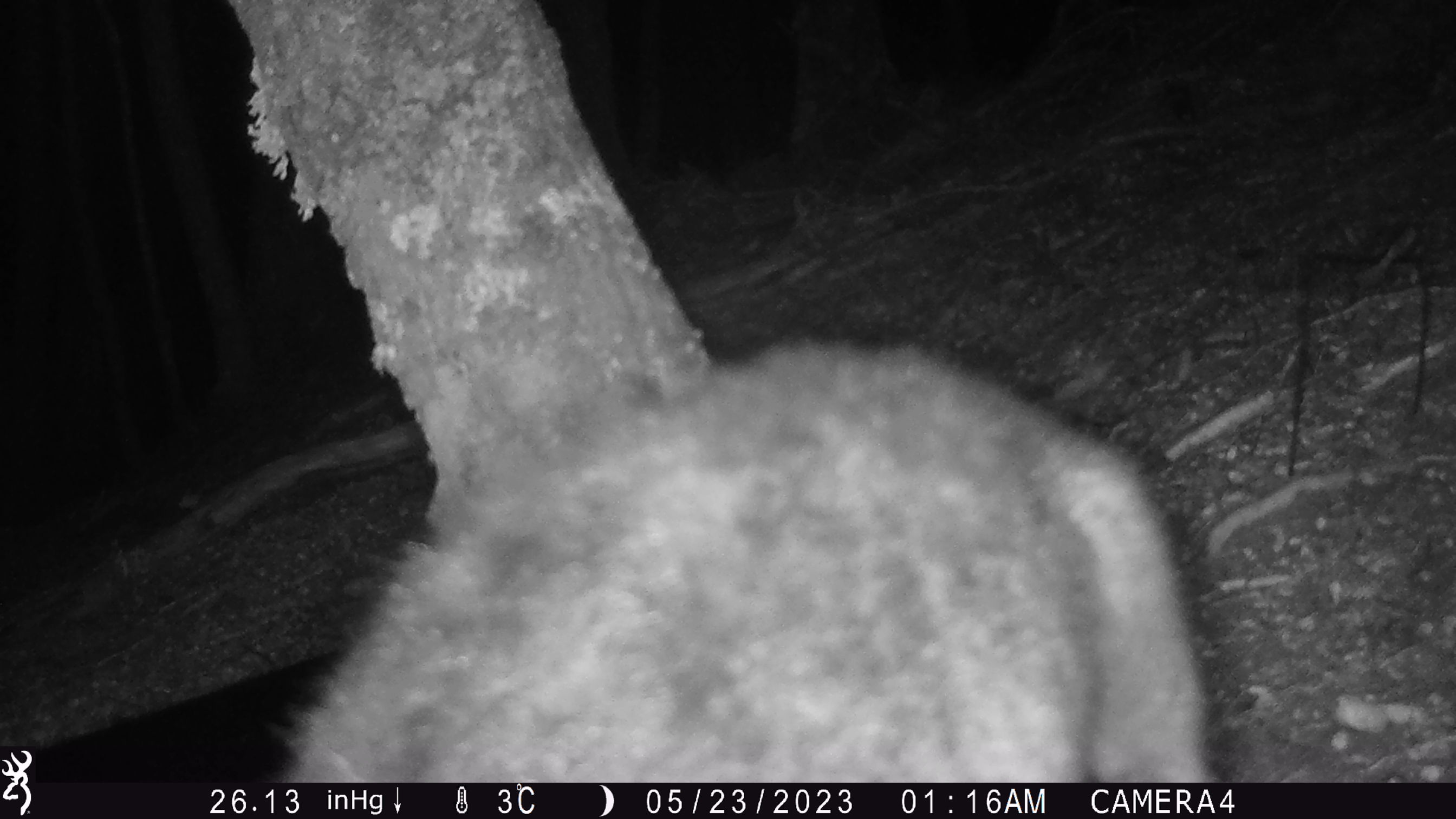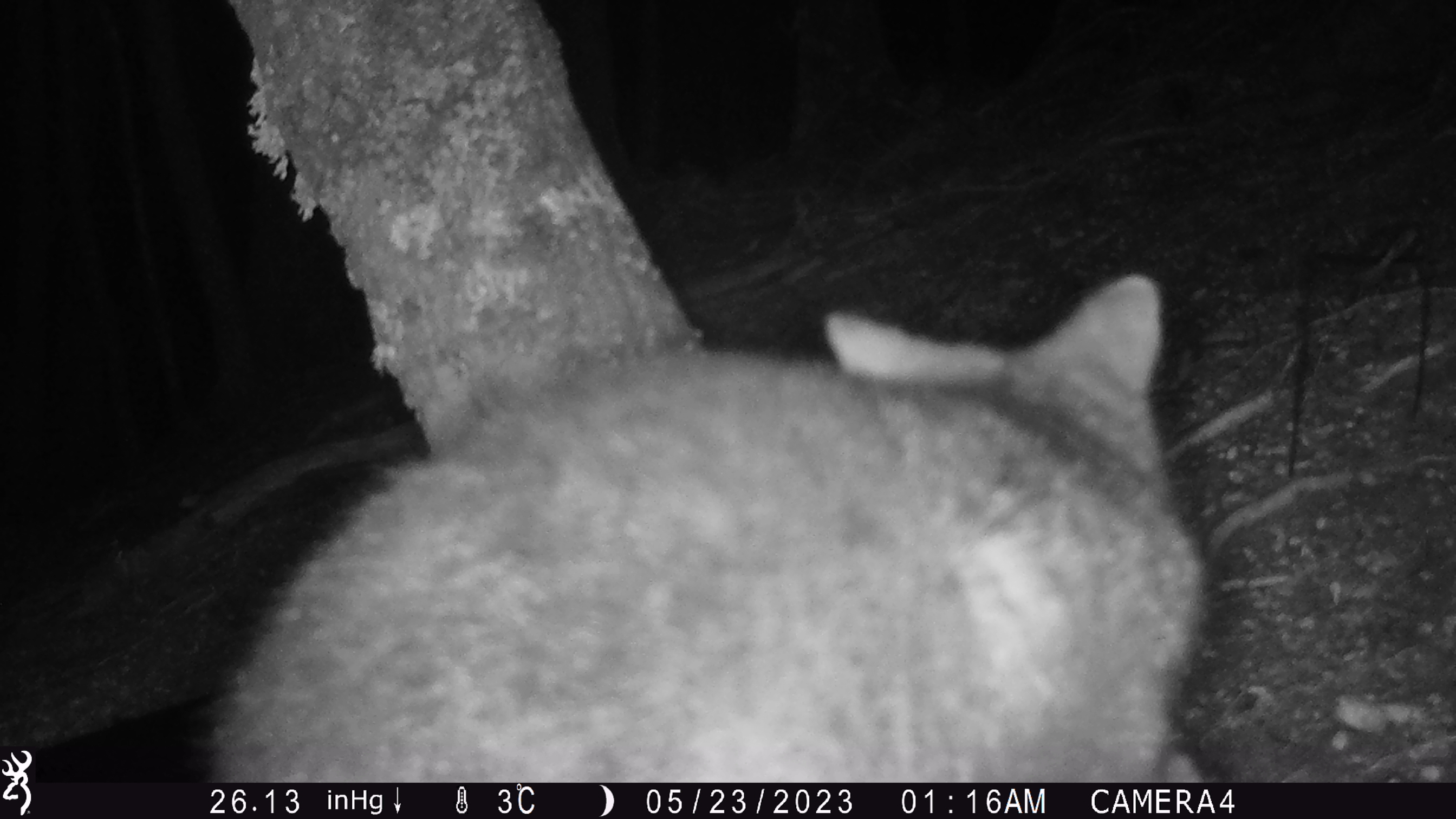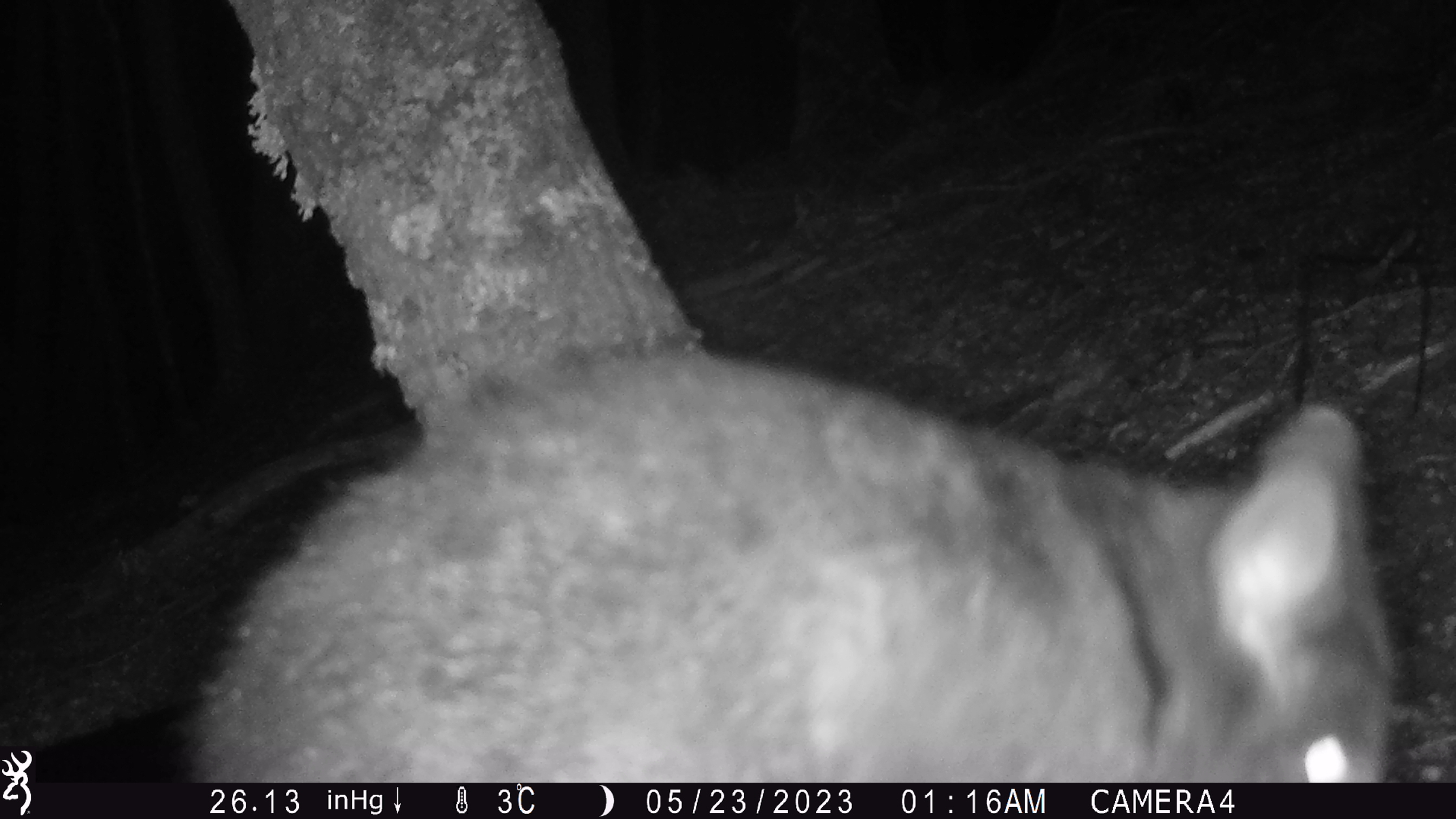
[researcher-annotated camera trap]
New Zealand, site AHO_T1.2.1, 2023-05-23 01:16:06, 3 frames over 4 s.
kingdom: Animalia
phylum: Chordata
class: Mammalia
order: Carnivora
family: Mustelidae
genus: Mustela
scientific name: Mustela erminea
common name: stoat